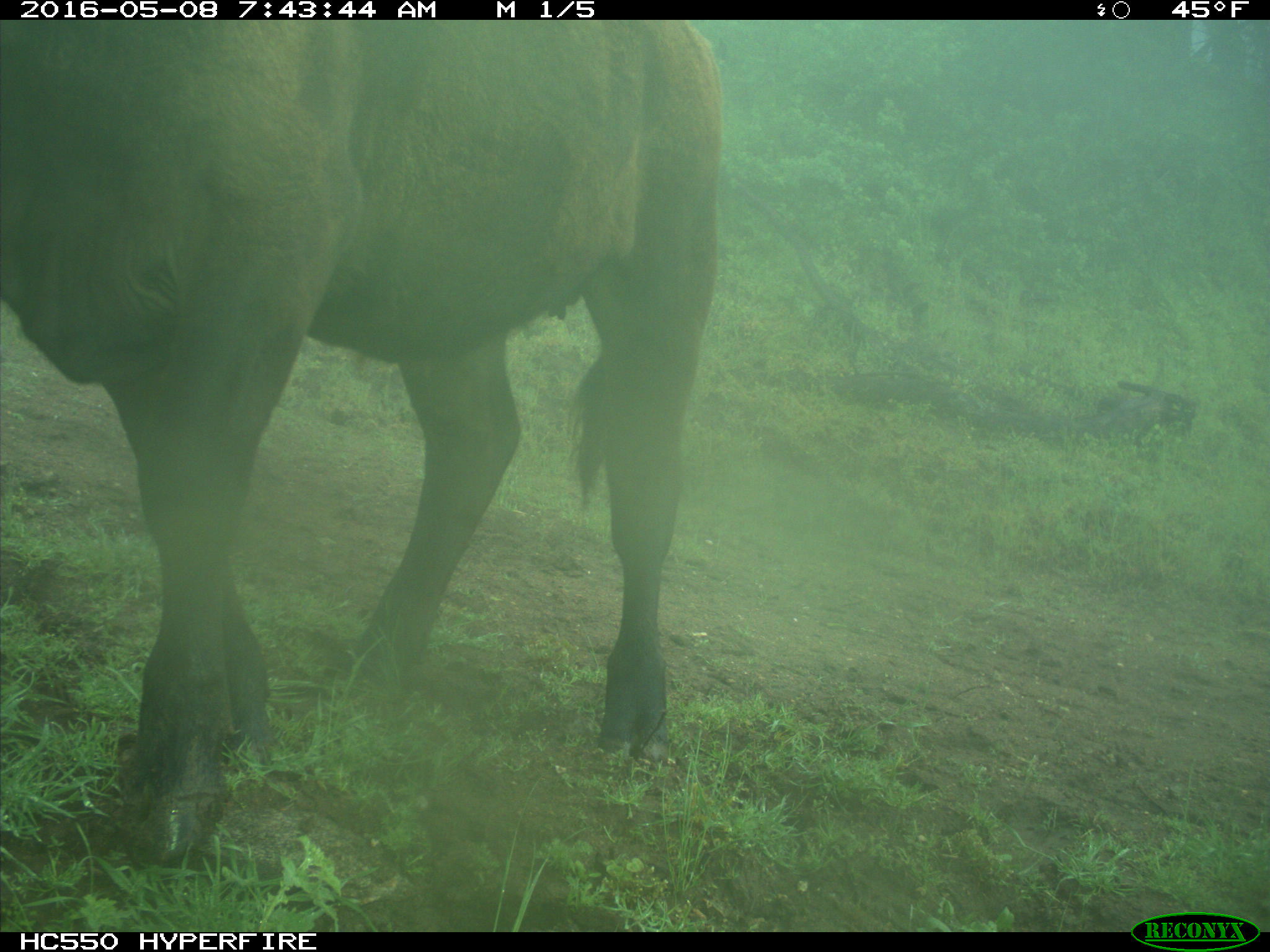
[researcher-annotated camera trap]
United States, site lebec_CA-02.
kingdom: Animalia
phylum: Chordata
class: Mammalia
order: Artiodactyla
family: Bovidae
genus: Bos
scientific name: Bos taurus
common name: domestic cow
Bos taurus (domestic cow).